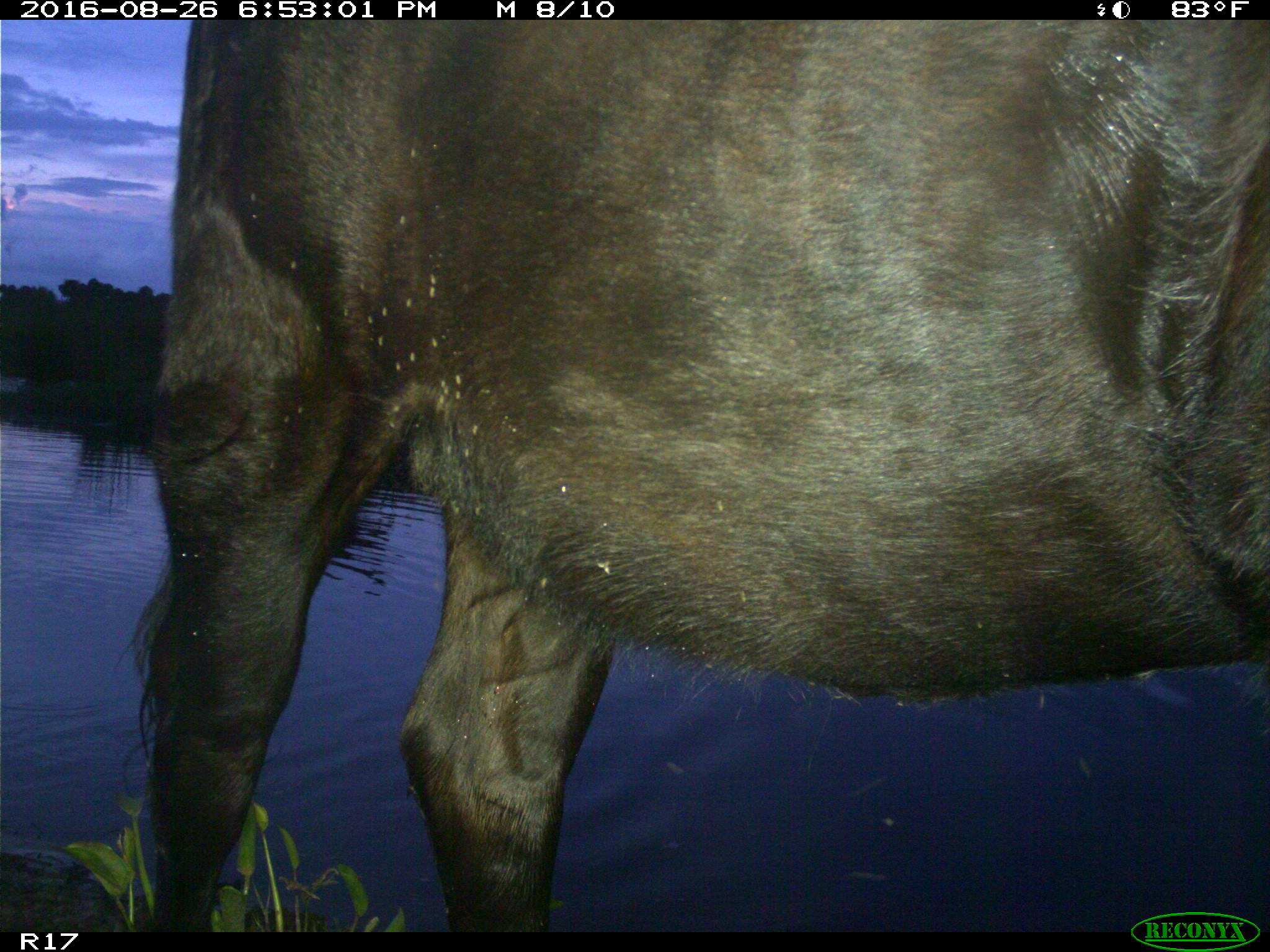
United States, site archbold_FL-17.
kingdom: Animalia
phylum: Chordata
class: Mammalia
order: Artiodactyla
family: Bovidae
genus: Bos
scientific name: Bos taurus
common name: domestic cow